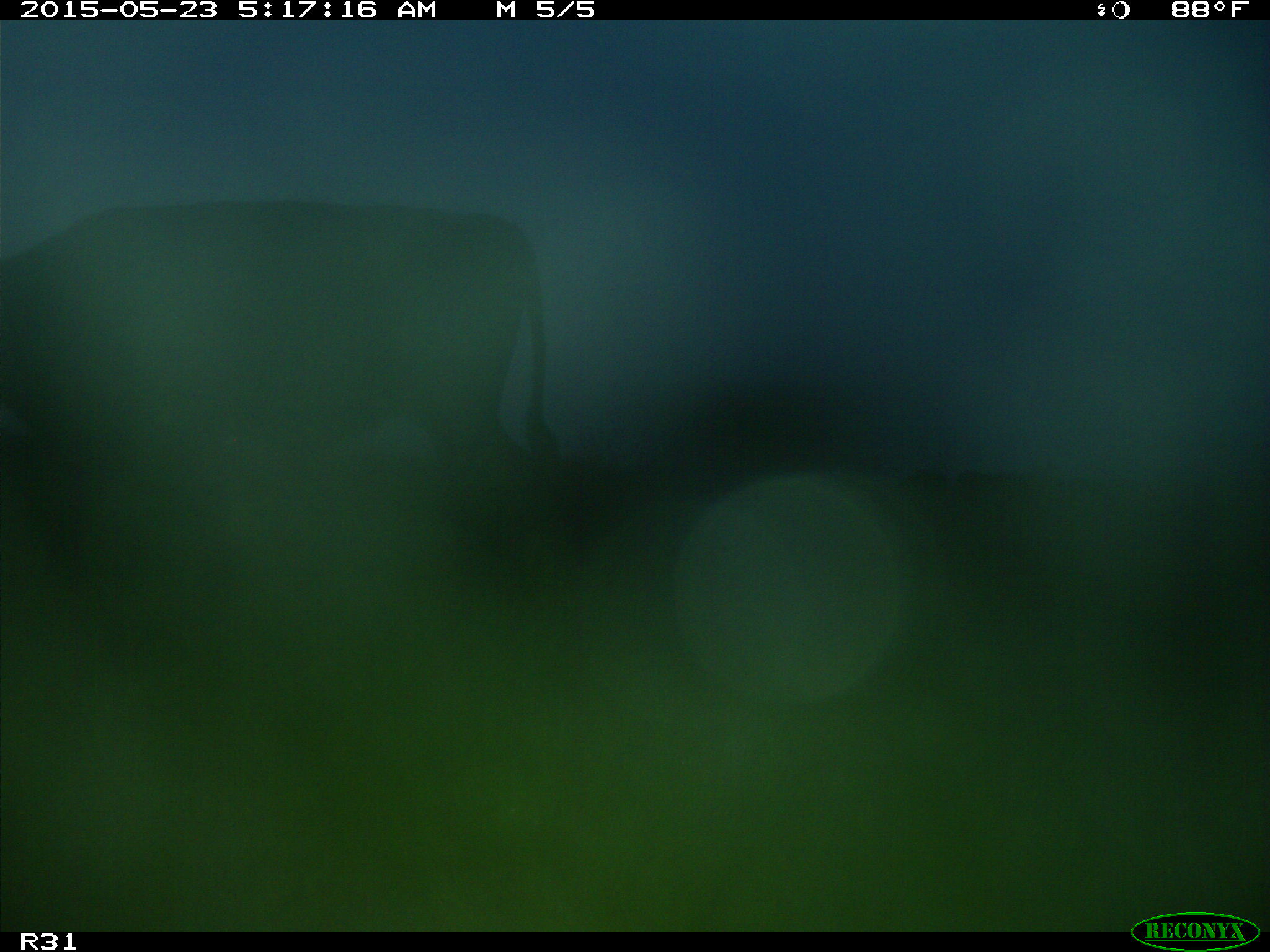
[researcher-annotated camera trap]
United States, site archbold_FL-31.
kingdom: Animalia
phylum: Chordata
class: Mammalia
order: Artiodactyla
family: Bovidae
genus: Bos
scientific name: Bos taurus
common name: domestic cow